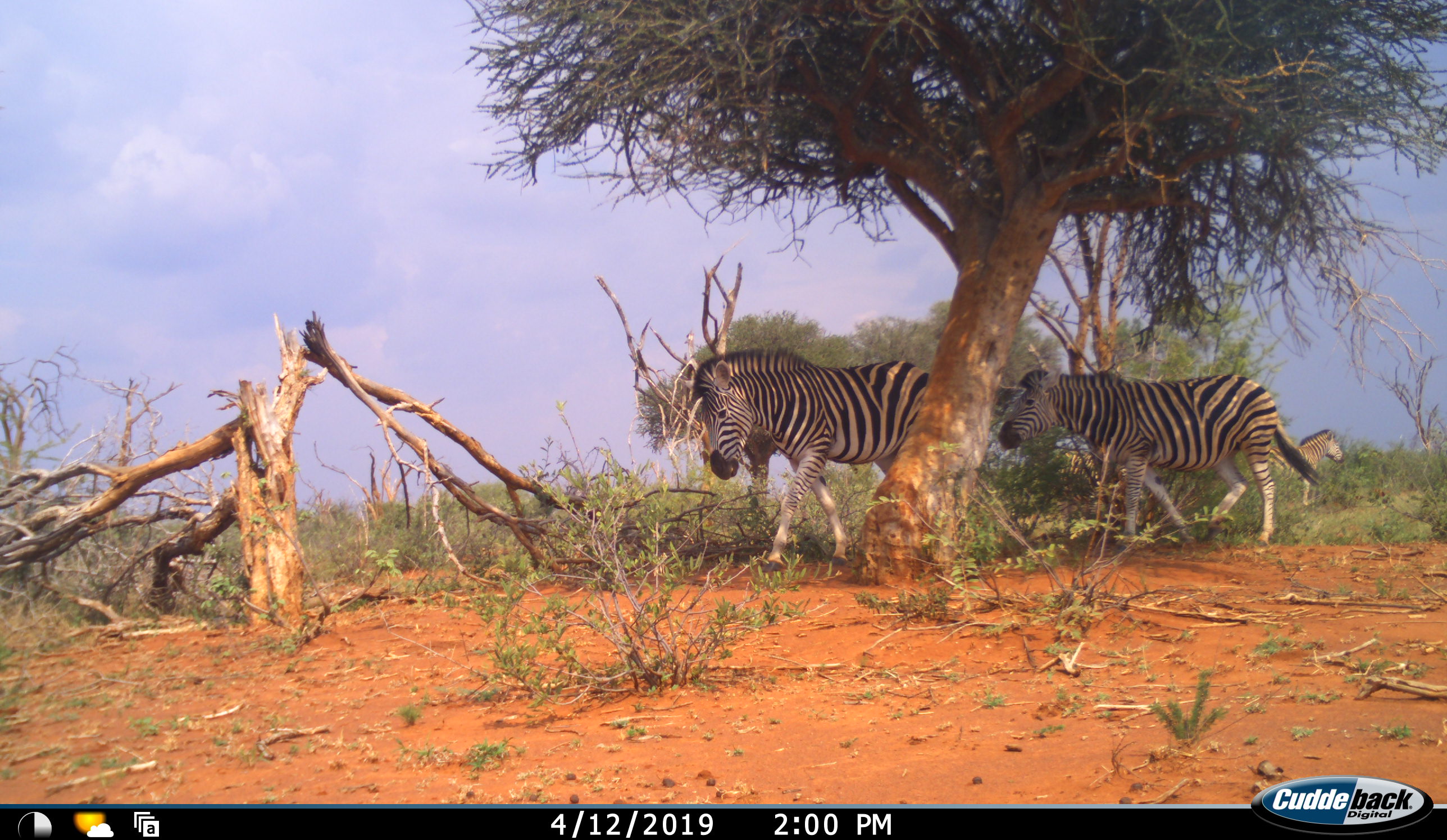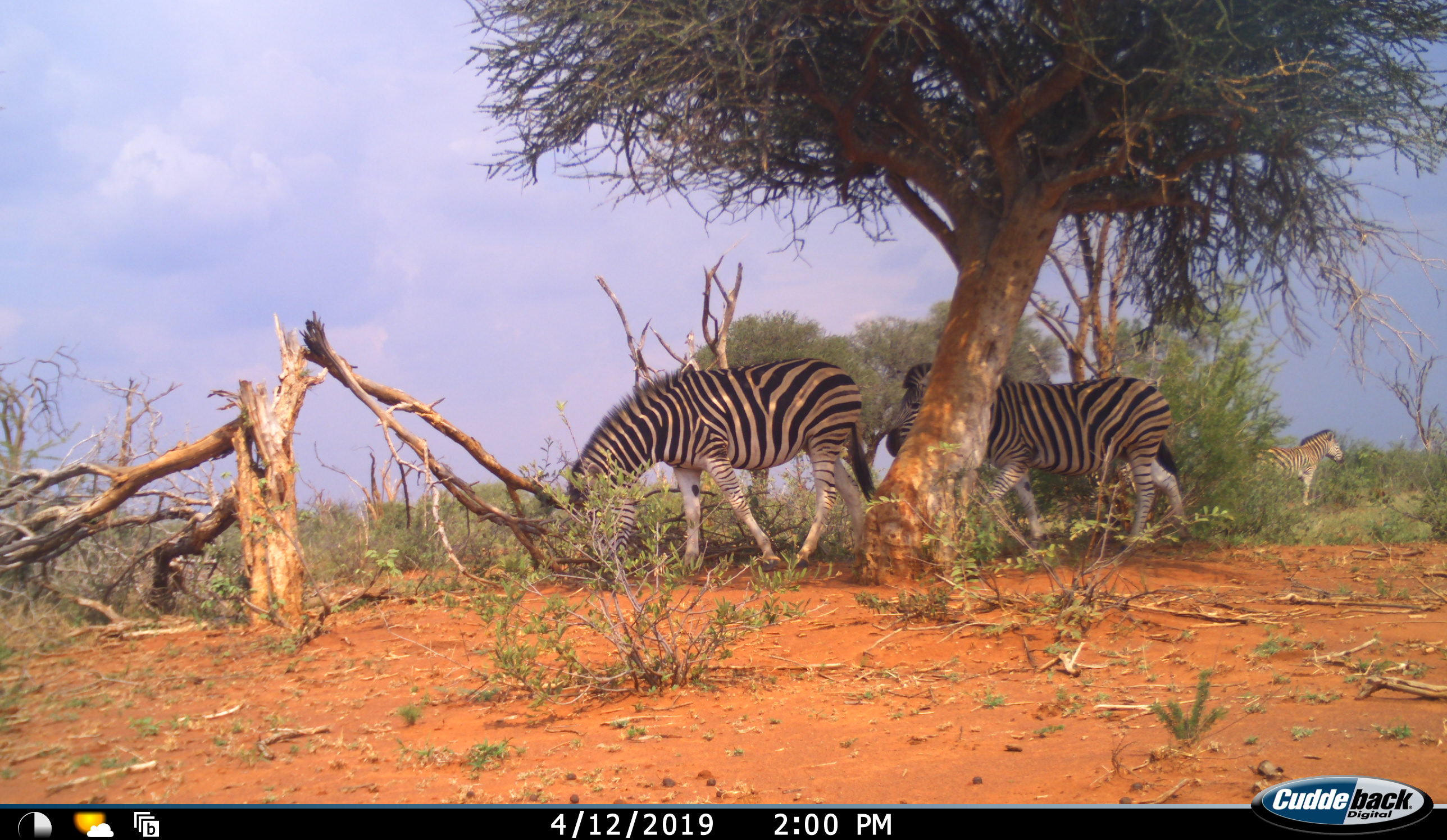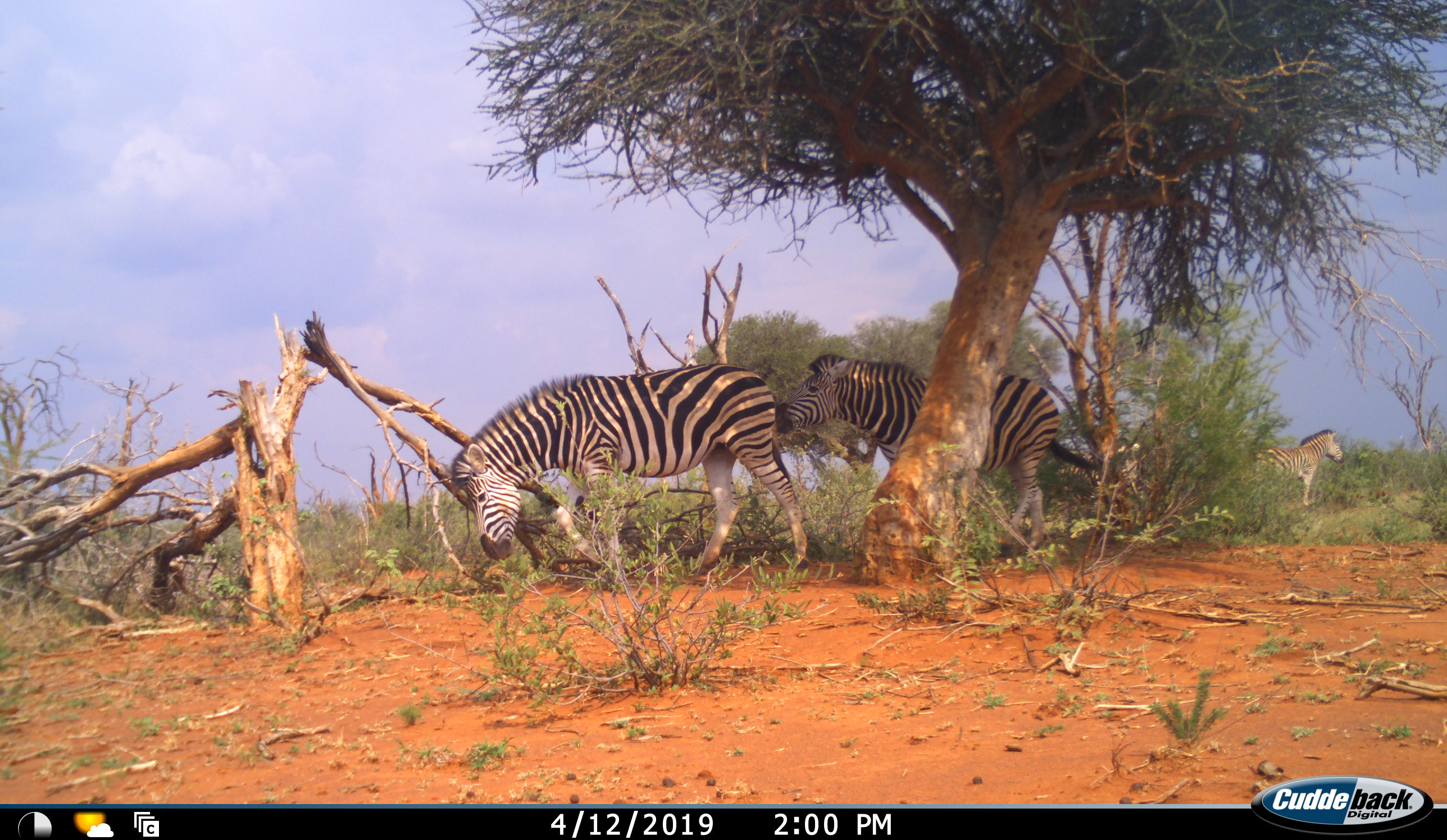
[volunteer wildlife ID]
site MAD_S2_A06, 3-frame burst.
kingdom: Animalia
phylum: Chordata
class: Mammalia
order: Perissodactyla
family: Equidae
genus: Equus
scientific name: Equus quagga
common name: plains zebra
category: zebraplains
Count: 3.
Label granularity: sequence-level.